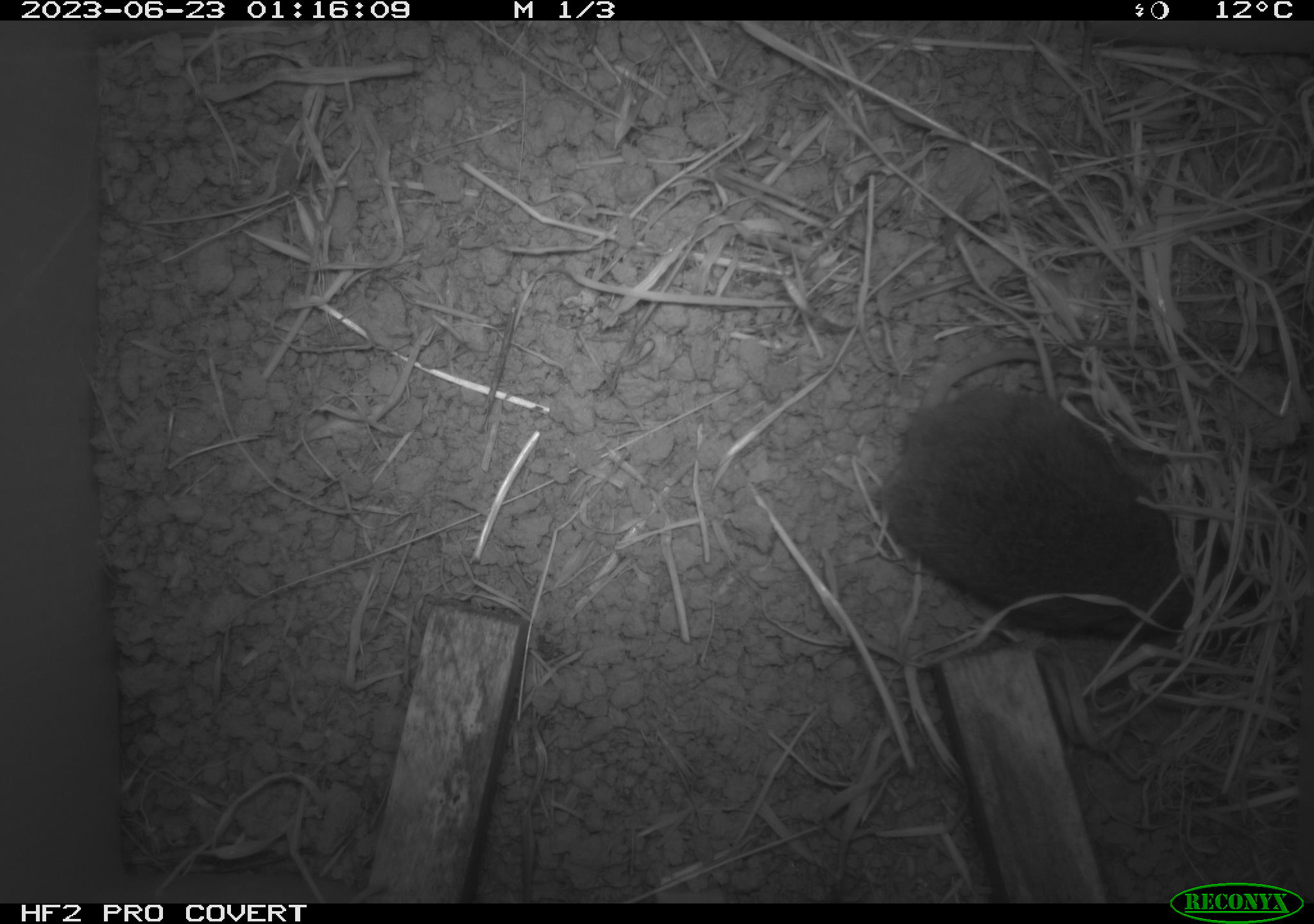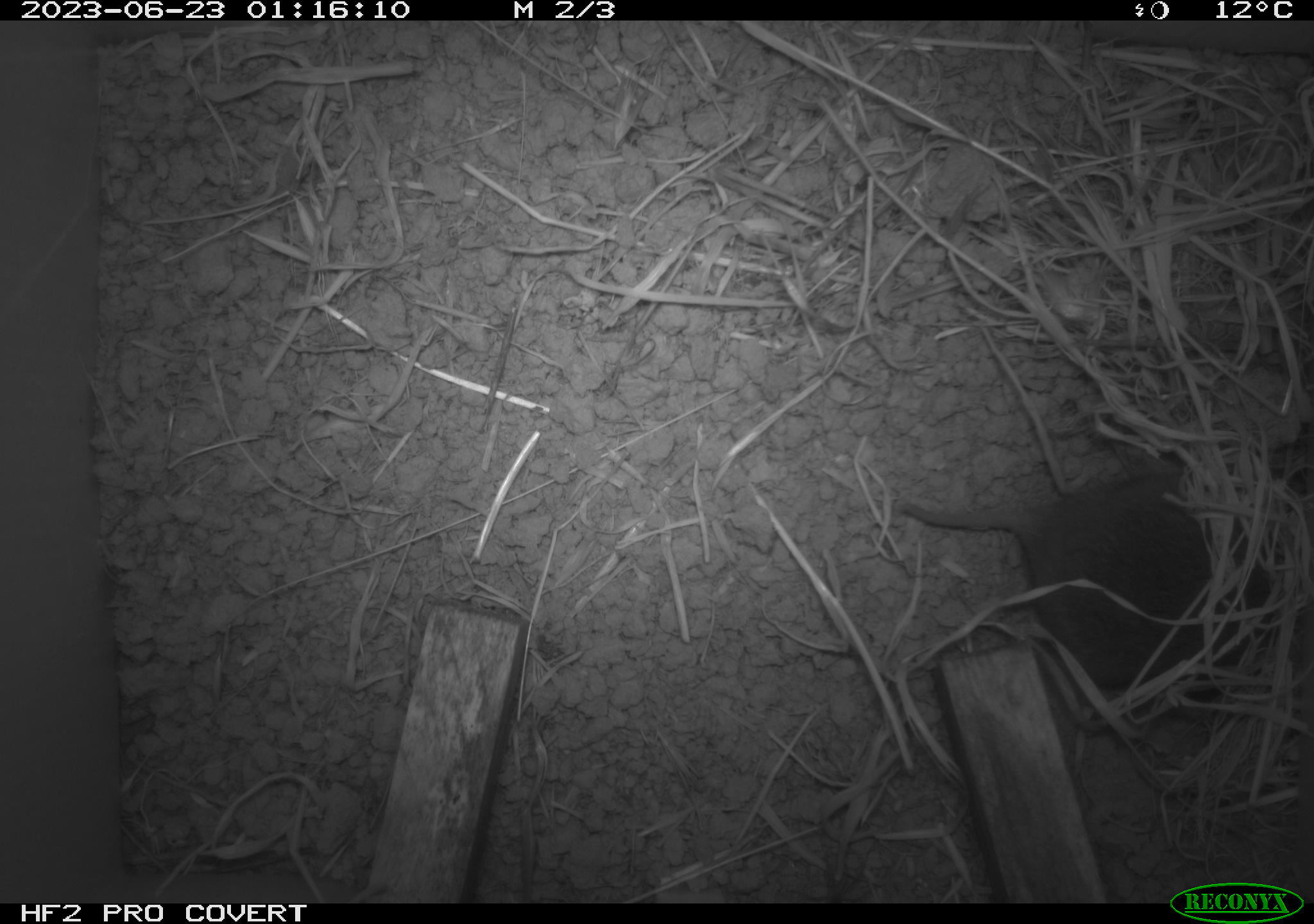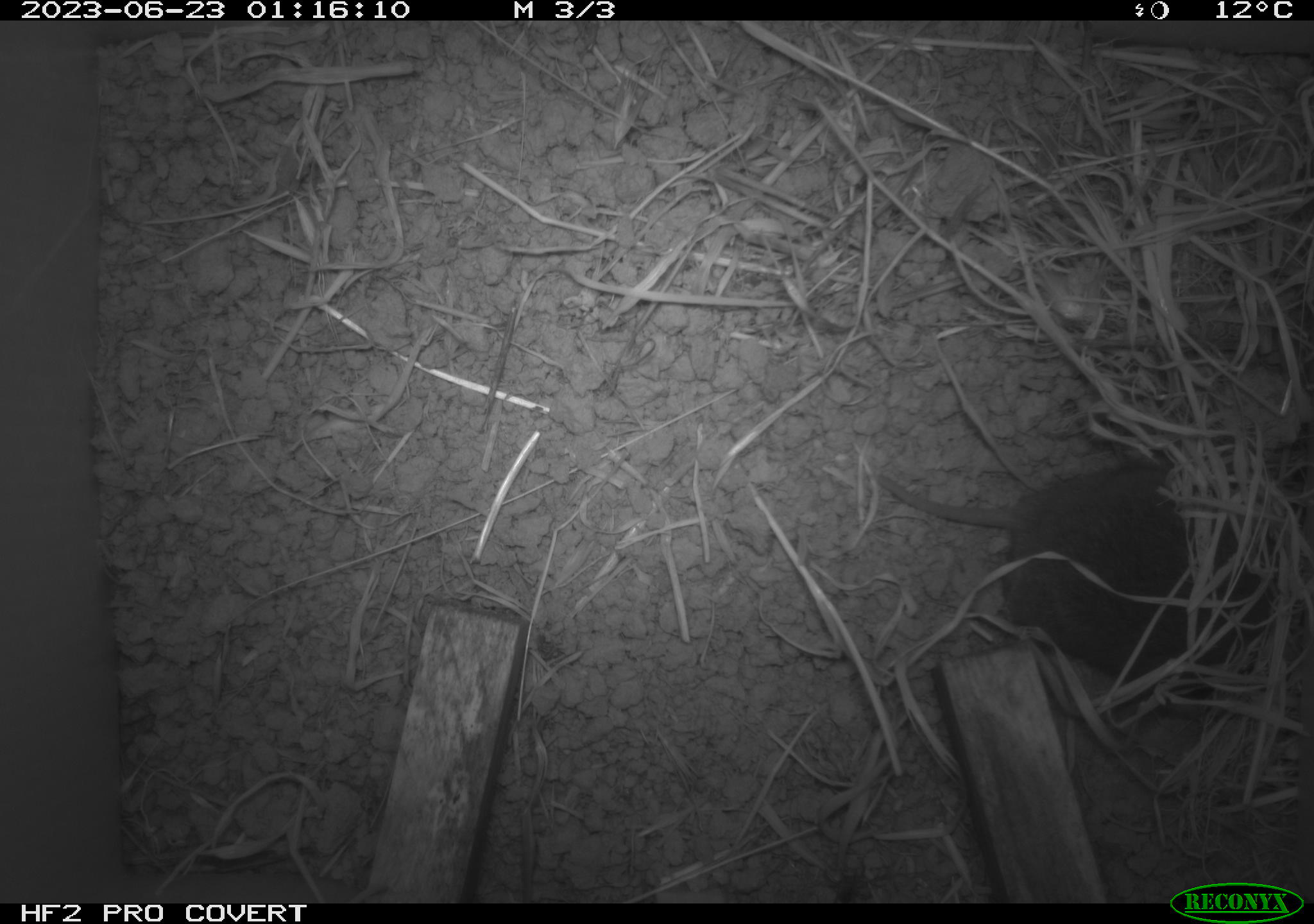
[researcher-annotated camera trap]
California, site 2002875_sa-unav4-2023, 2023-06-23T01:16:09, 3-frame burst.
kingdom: Animalia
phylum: Chordata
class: Mammalia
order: Rodentia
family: Cricetidae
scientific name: Arvicolinae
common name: voles, lemmings, and muskrats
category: arvicolinae subfamily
Arvicolinae subfamily (voles, lemmings, and muskrats) (Arvicolinae).